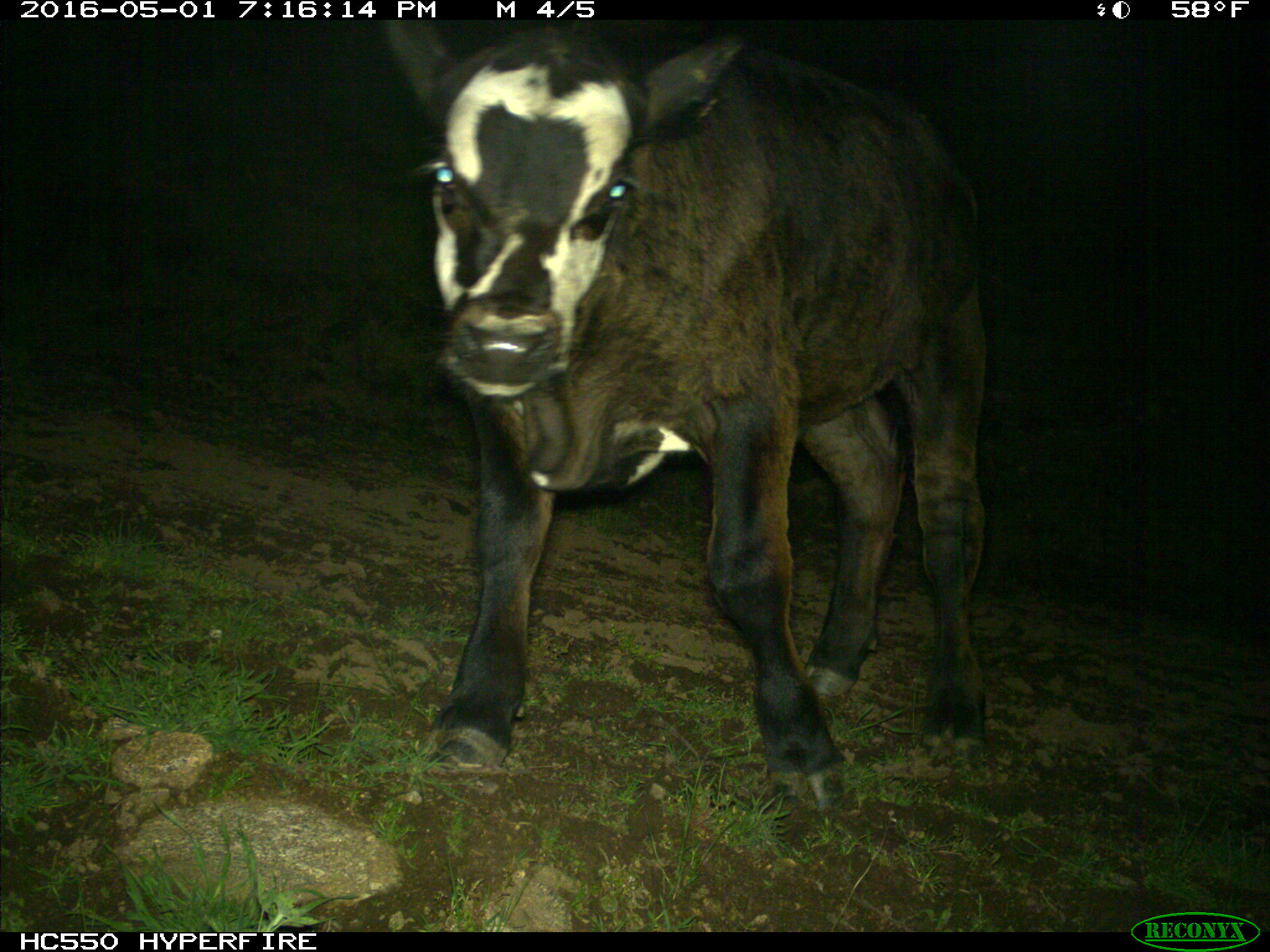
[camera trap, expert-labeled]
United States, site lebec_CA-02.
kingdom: Animalia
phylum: Chordata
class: Mammalia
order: Artiodactyla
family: Bovidae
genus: Bos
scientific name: Bos taurus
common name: domestic cow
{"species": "Bos taurus (domestic cow)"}